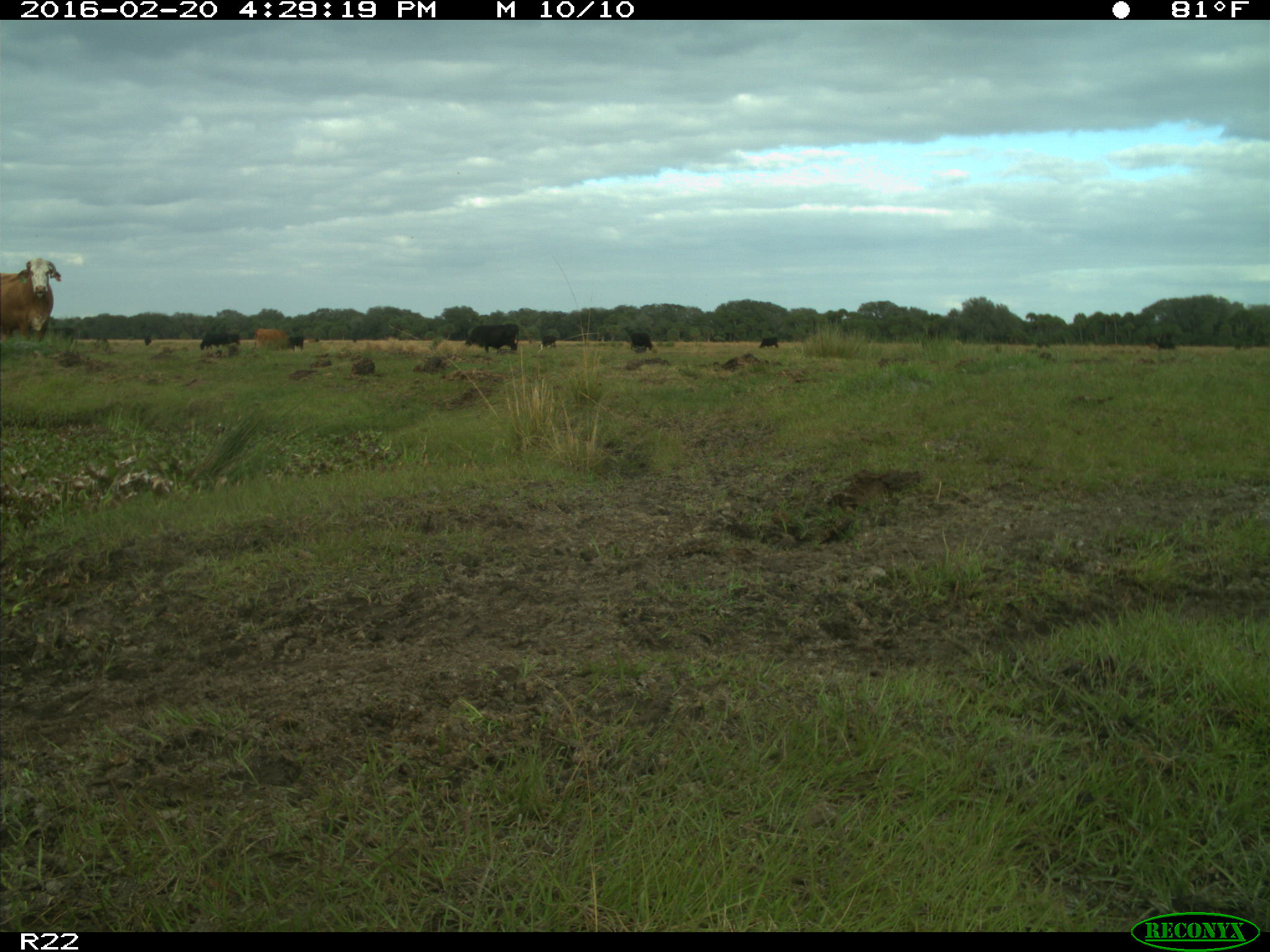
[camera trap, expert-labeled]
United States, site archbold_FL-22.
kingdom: Animalia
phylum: Chordata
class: Mammalia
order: Artiodactyla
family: Bovidae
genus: Bos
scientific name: Bos taurus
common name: domestic cow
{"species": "Bos taurus (domestic cow)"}